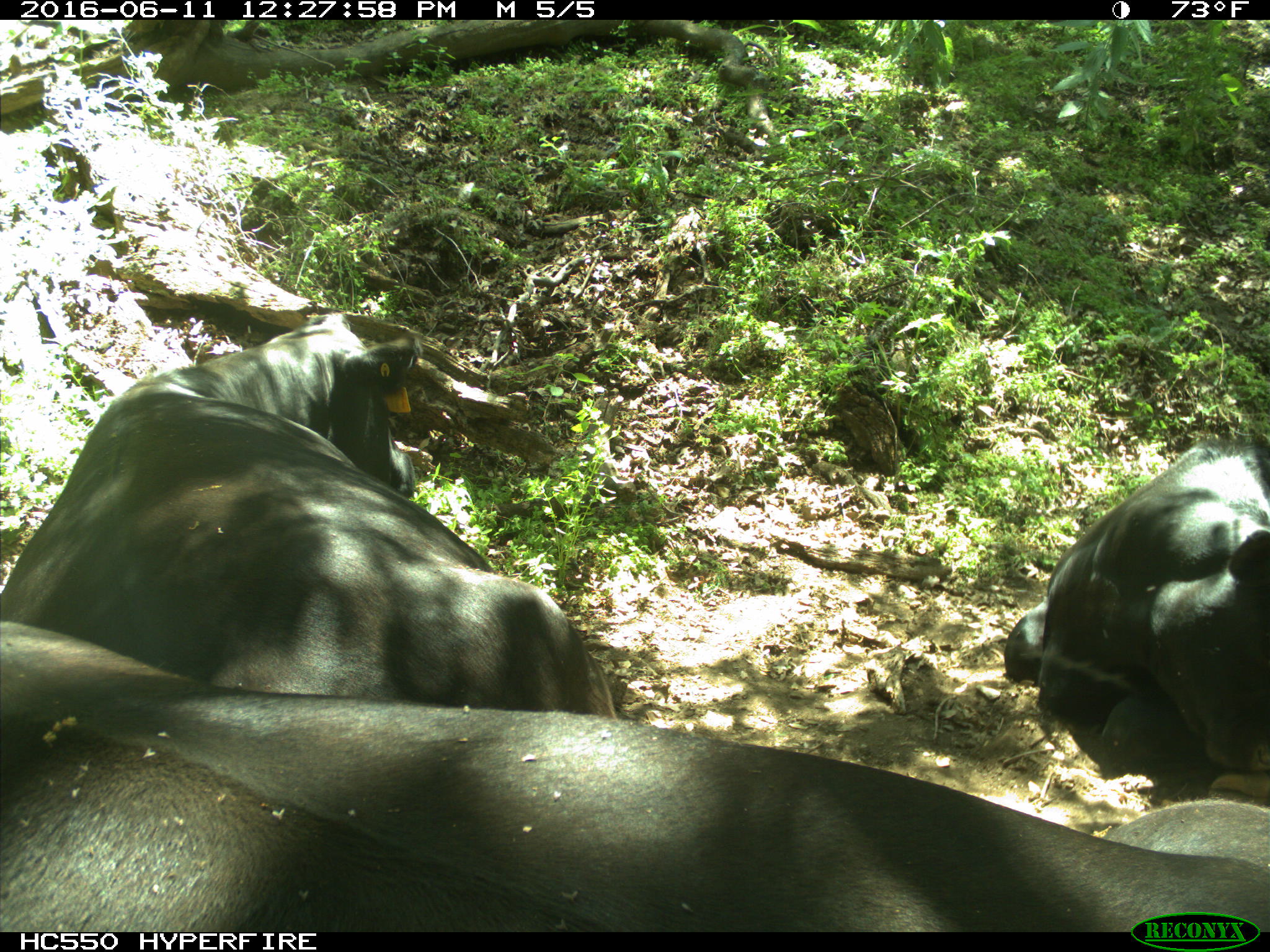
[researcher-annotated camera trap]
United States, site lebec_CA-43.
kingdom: Animalia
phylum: Chordata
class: Mammalia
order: Artiodactyla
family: Bovidae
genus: Bos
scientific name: Bos taurus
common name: domestic cow